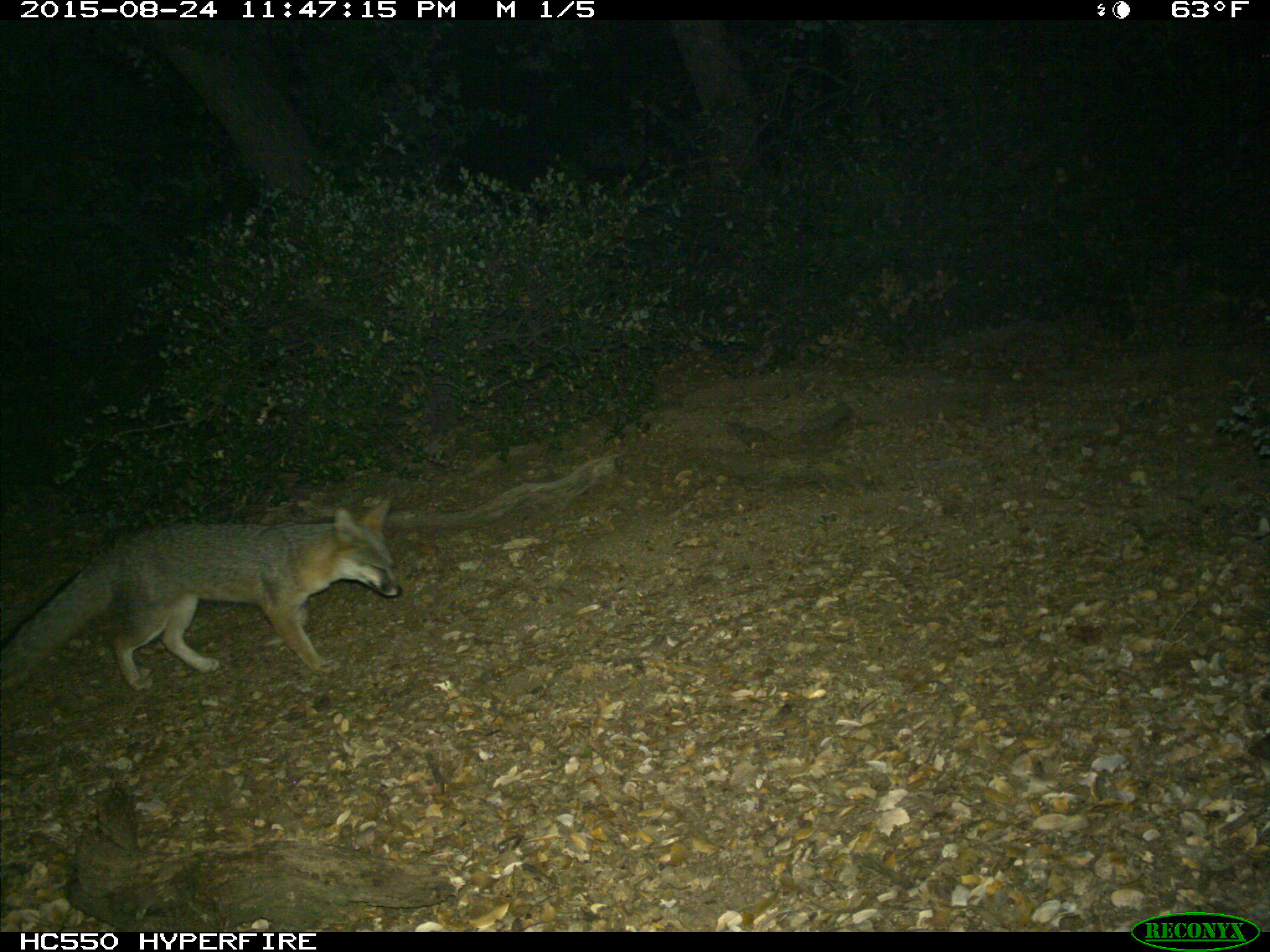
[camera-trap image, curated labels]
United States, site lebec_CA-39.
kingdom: Animalia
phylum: Chordata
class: Mammalia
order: Carnivora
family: Canidae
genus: Urocyon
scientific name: Urocyon cinereoargenteus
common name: gray fox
Urocyon cinereoargenteus (gray fox).